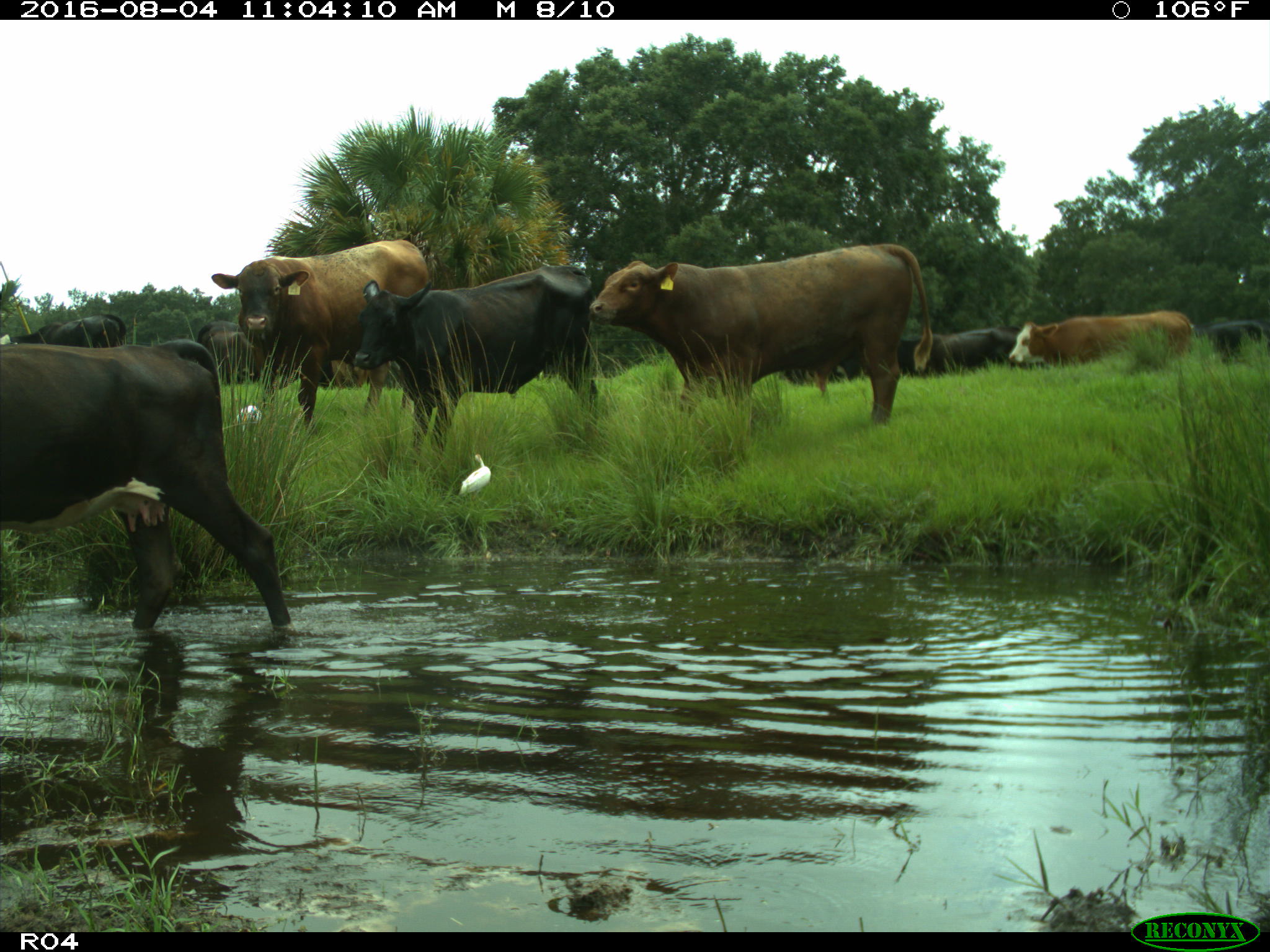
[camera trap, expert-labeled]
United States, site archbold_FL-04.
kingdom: Animalia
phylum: Chordata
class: Mammalia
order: Artiodactyla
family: Bovidae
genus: Bos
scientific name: Bos taurus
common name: domestic cow